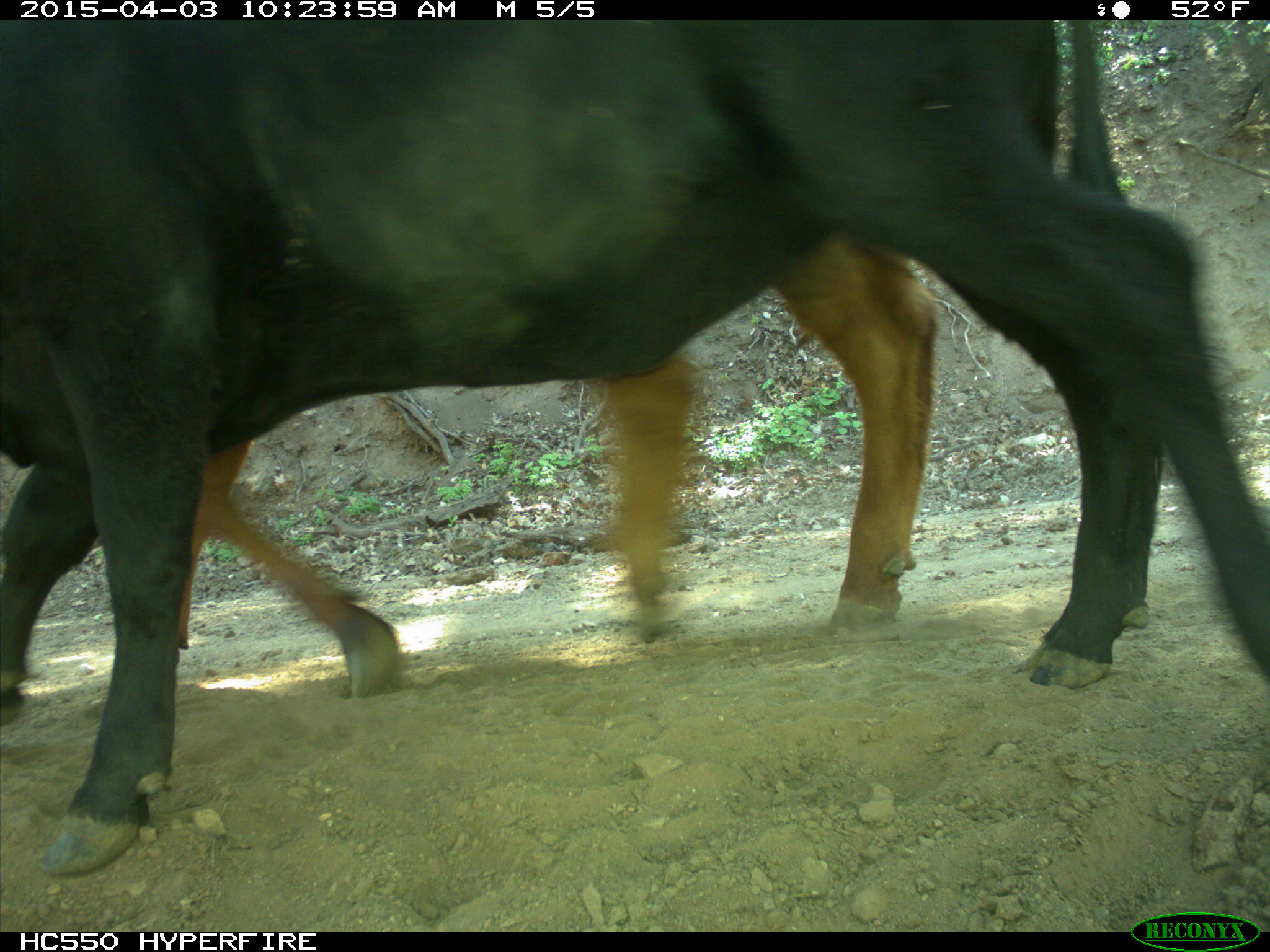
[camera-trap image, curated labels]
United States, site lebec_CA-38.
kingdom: Animalia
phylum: Chordata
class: Mammalia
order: Artiodactyla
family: Bovidae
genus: Bos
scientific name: Bos taurus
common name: domestic cow